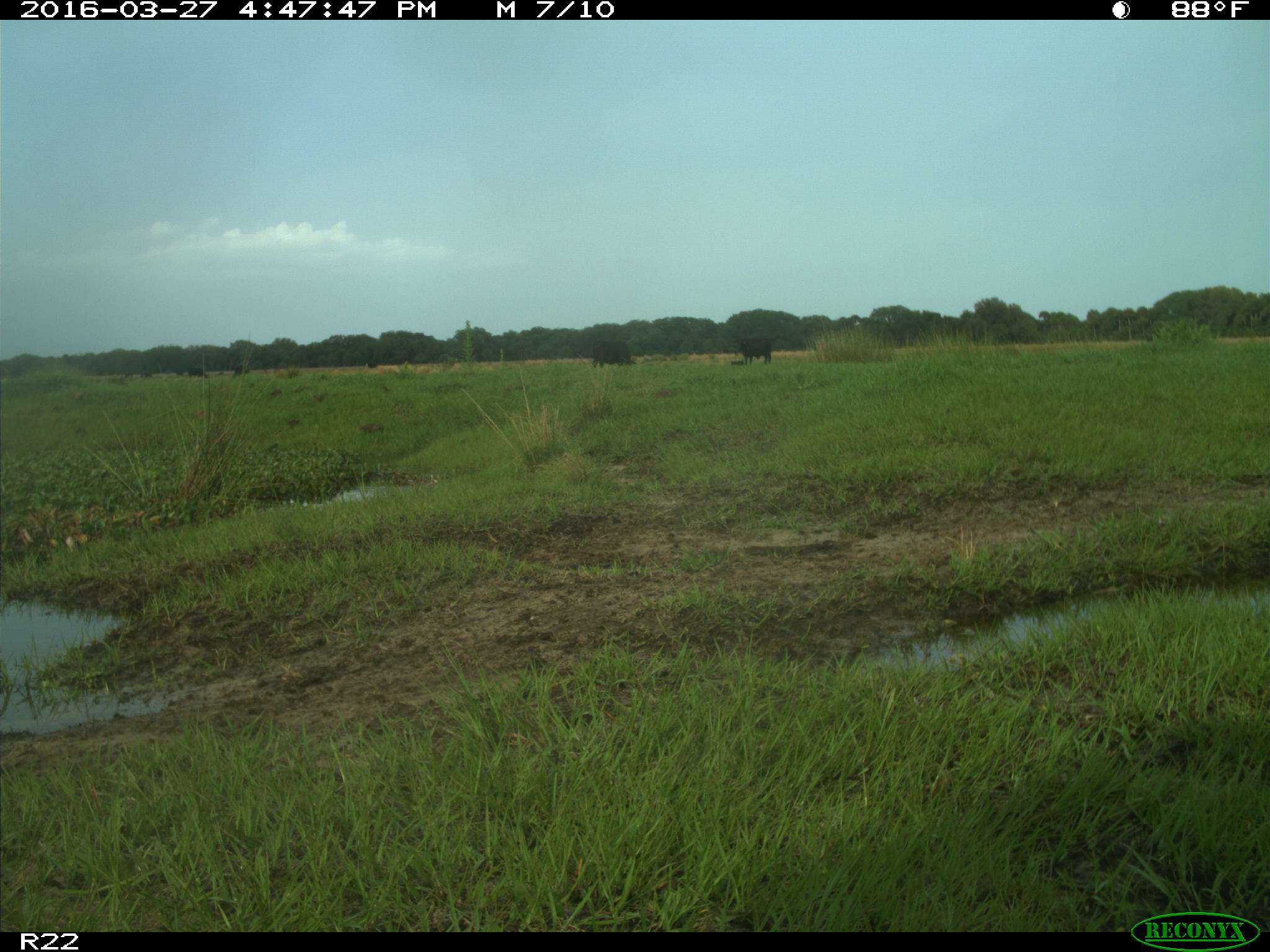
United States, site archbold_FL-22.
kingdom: Animalia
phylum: Chordata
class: Mammalia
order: Artiodactyla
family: Bovidae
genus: Bos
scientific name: Bos taurus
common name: domestic cow